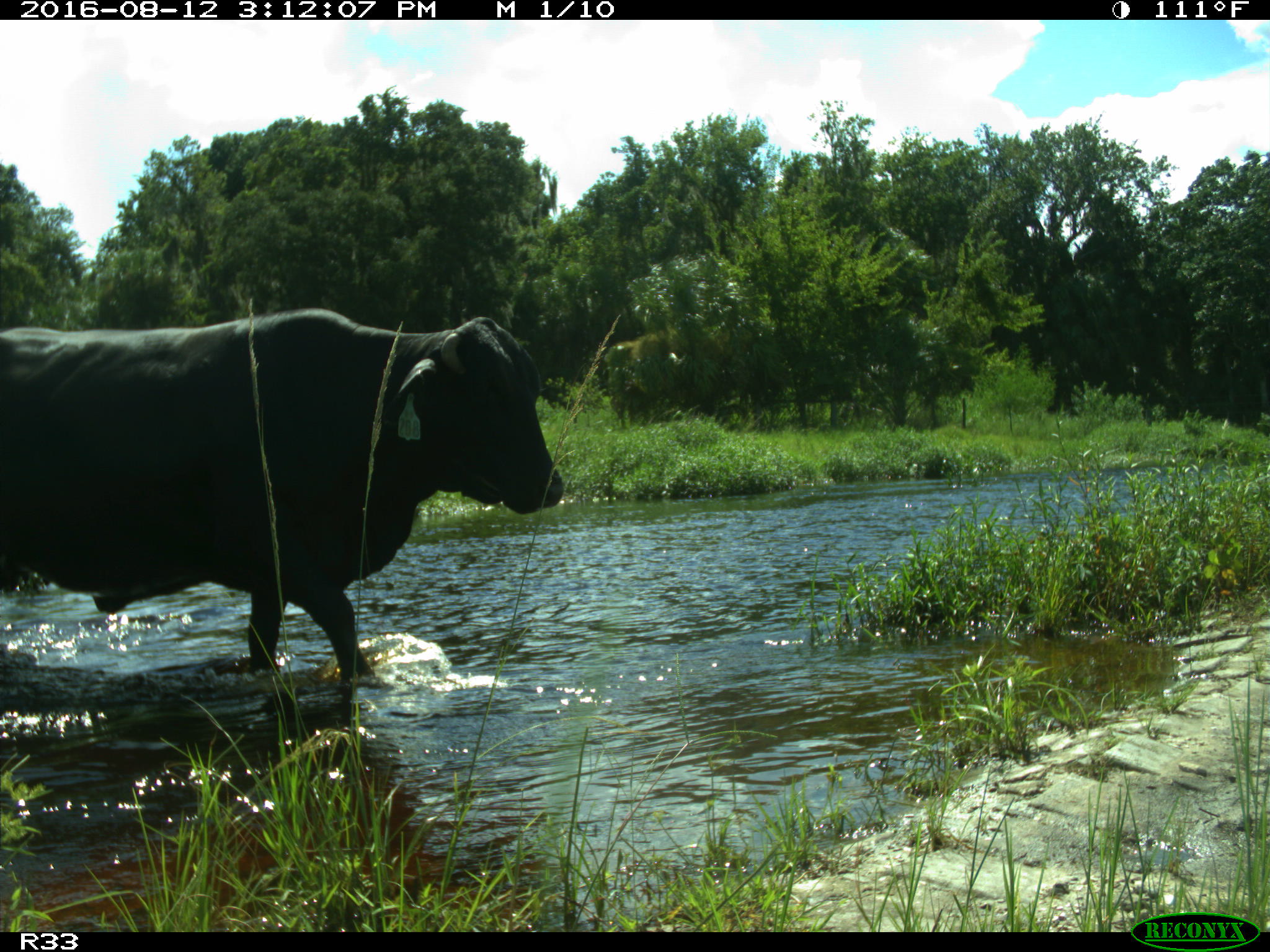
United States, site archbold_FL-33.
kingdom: Animalia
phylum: Chordata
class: Mammalia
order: Artiodactyla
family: Bovidae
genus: Bos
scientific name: Bos taurus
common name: domestic cow